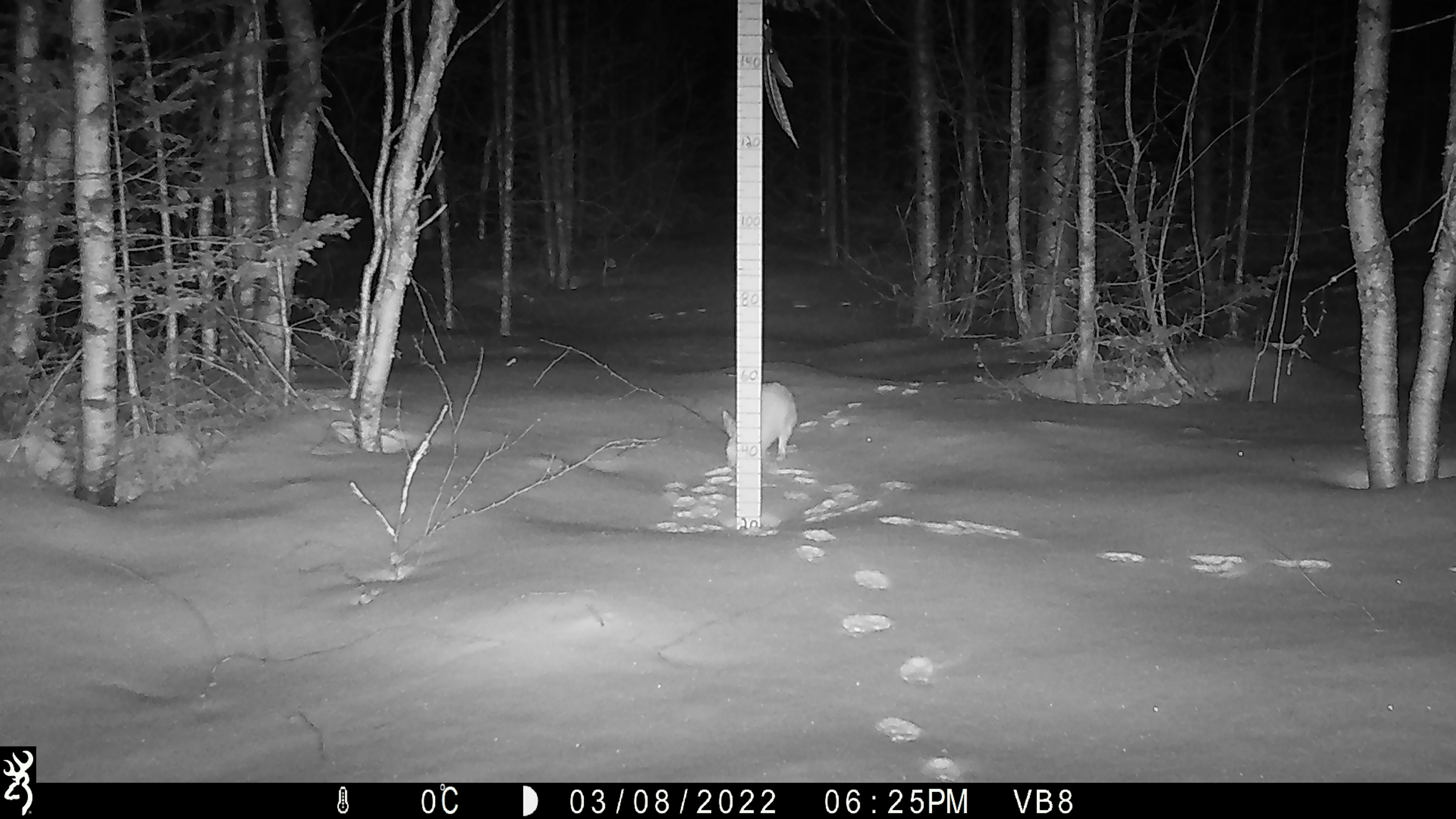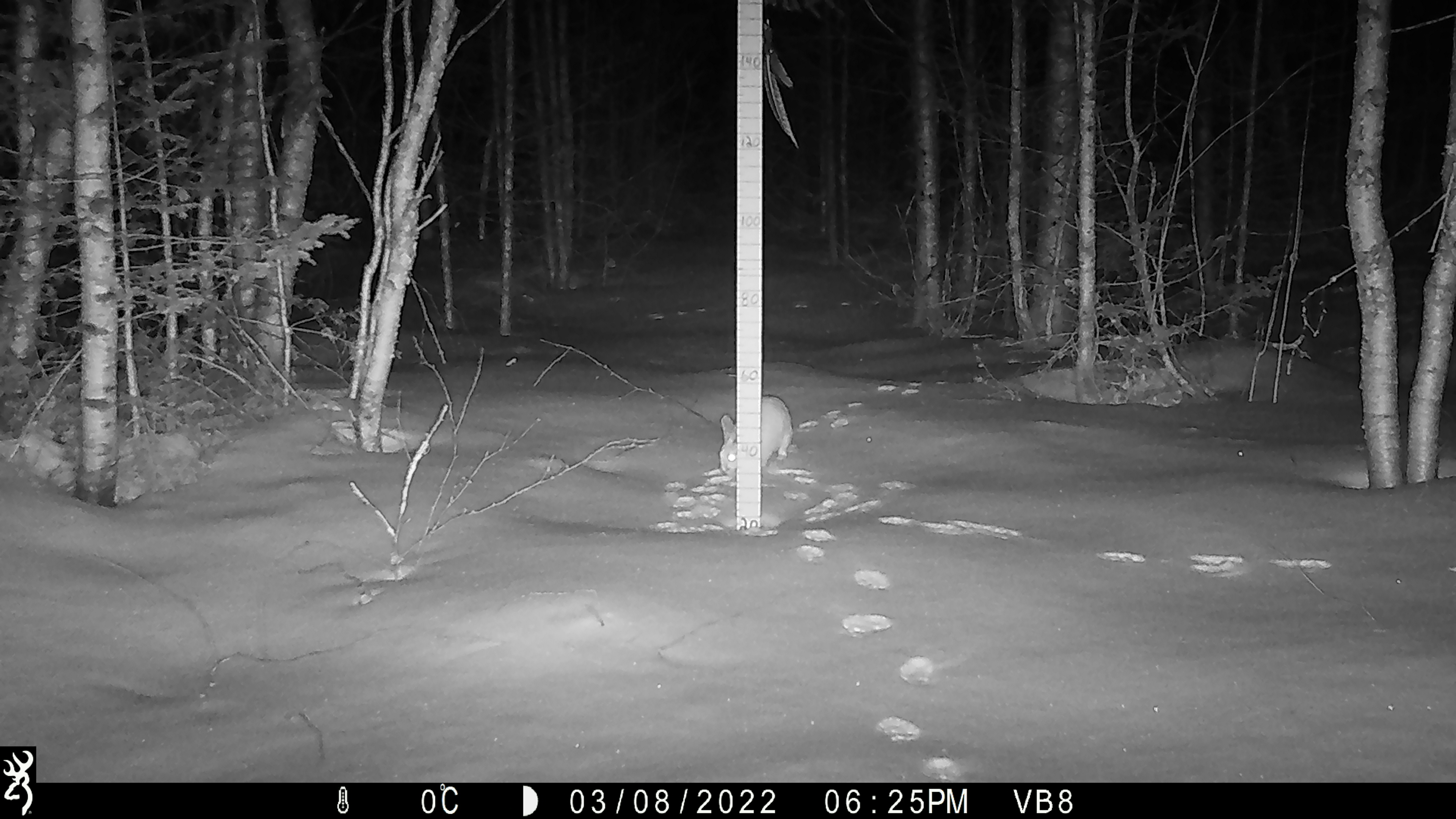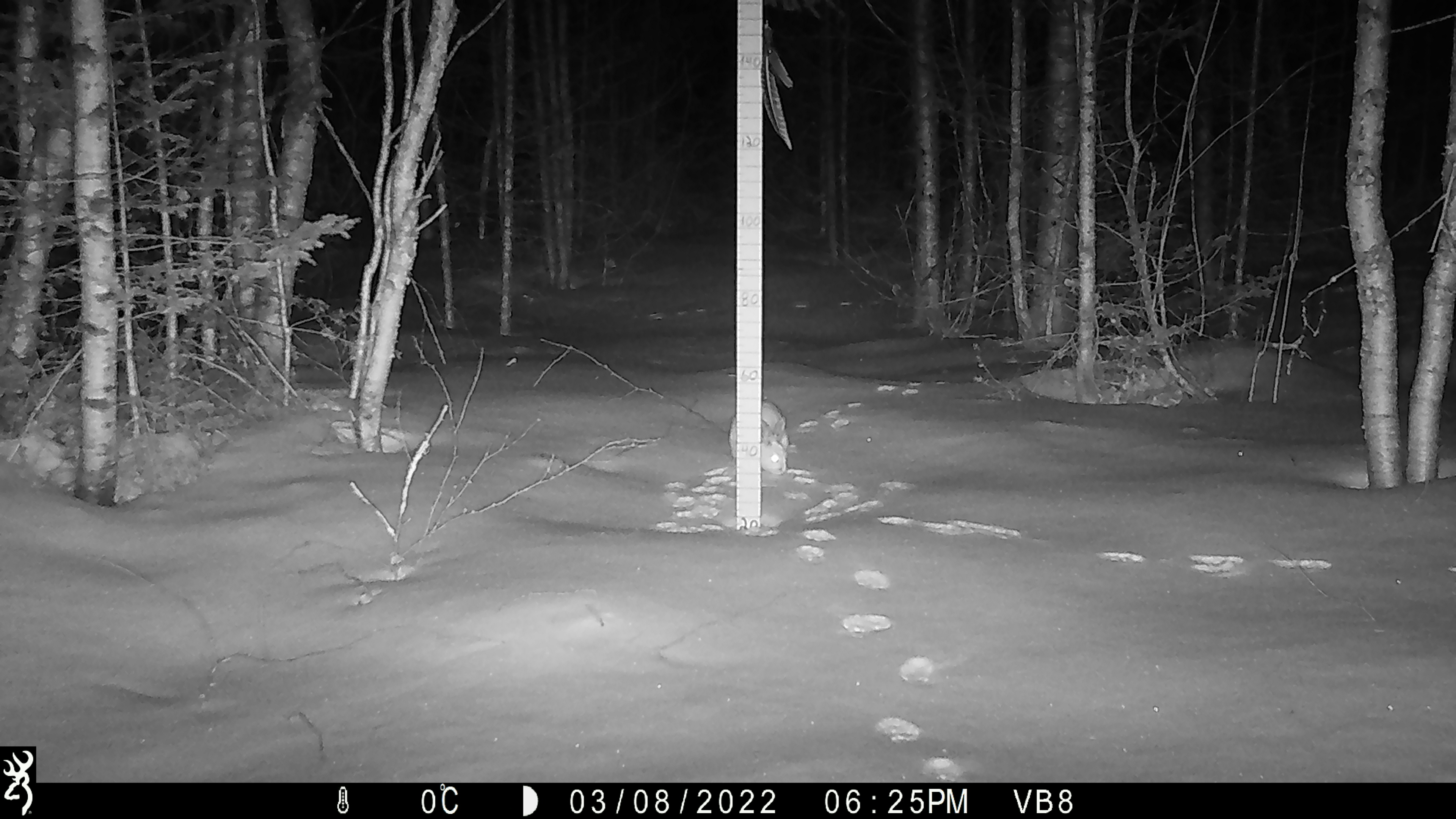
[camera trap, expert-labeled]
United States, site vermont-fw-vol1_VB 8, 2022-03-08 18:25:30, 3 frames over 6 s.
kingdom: Animalia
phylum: Chordata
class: Mammalia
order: Lagomorpha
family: Leporidae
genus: Lepus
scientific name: Lepus americanus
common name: snowshoe hare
Snowshoe hare (Lepus americanus).